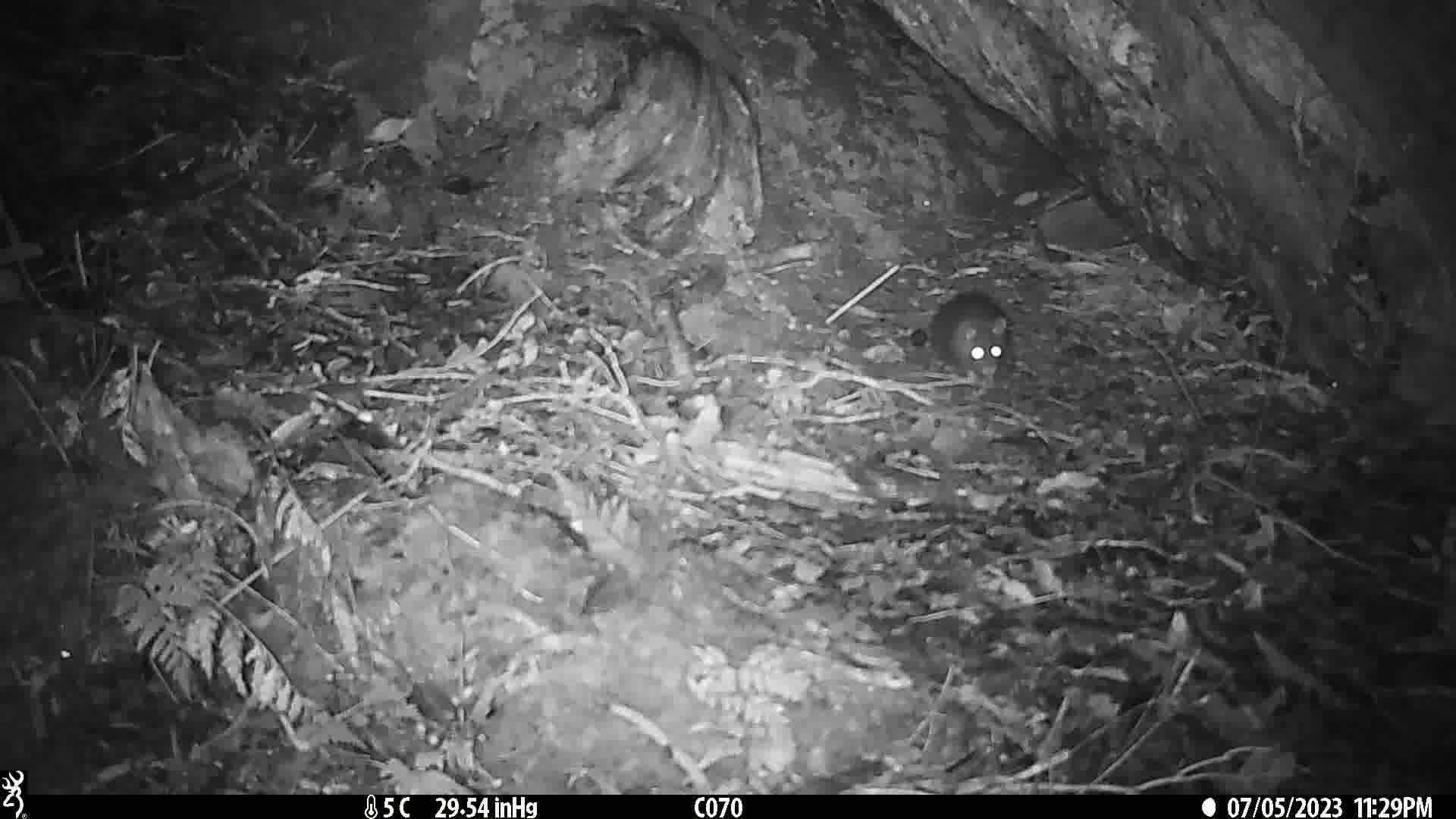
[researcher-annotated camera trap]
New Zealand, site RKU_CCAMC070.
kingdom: Animalia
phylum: Chordata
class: Mammalia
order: Rodentia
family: Muridae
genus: Rattus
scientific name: Rattus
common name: rat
Rat (Rattus).